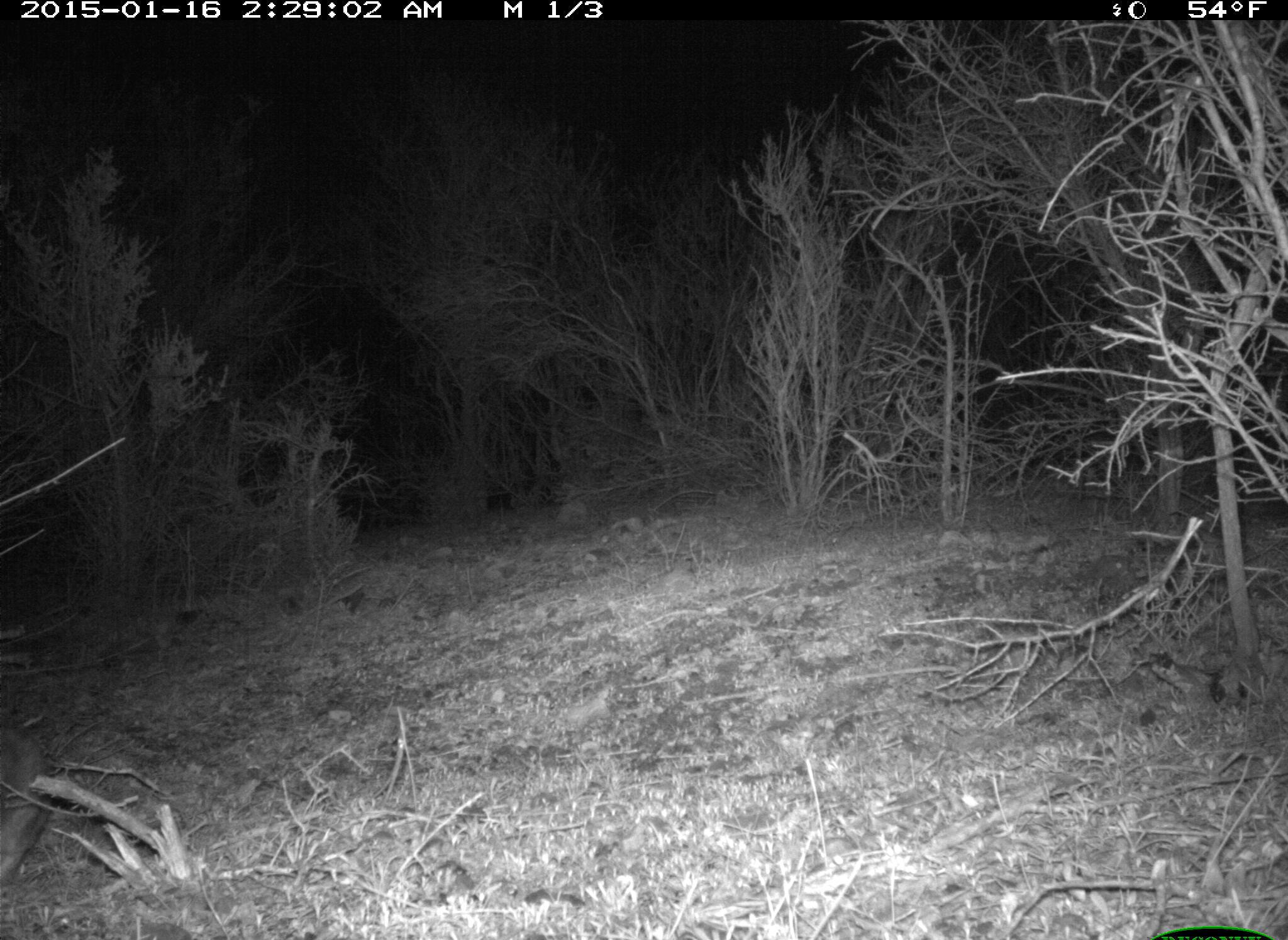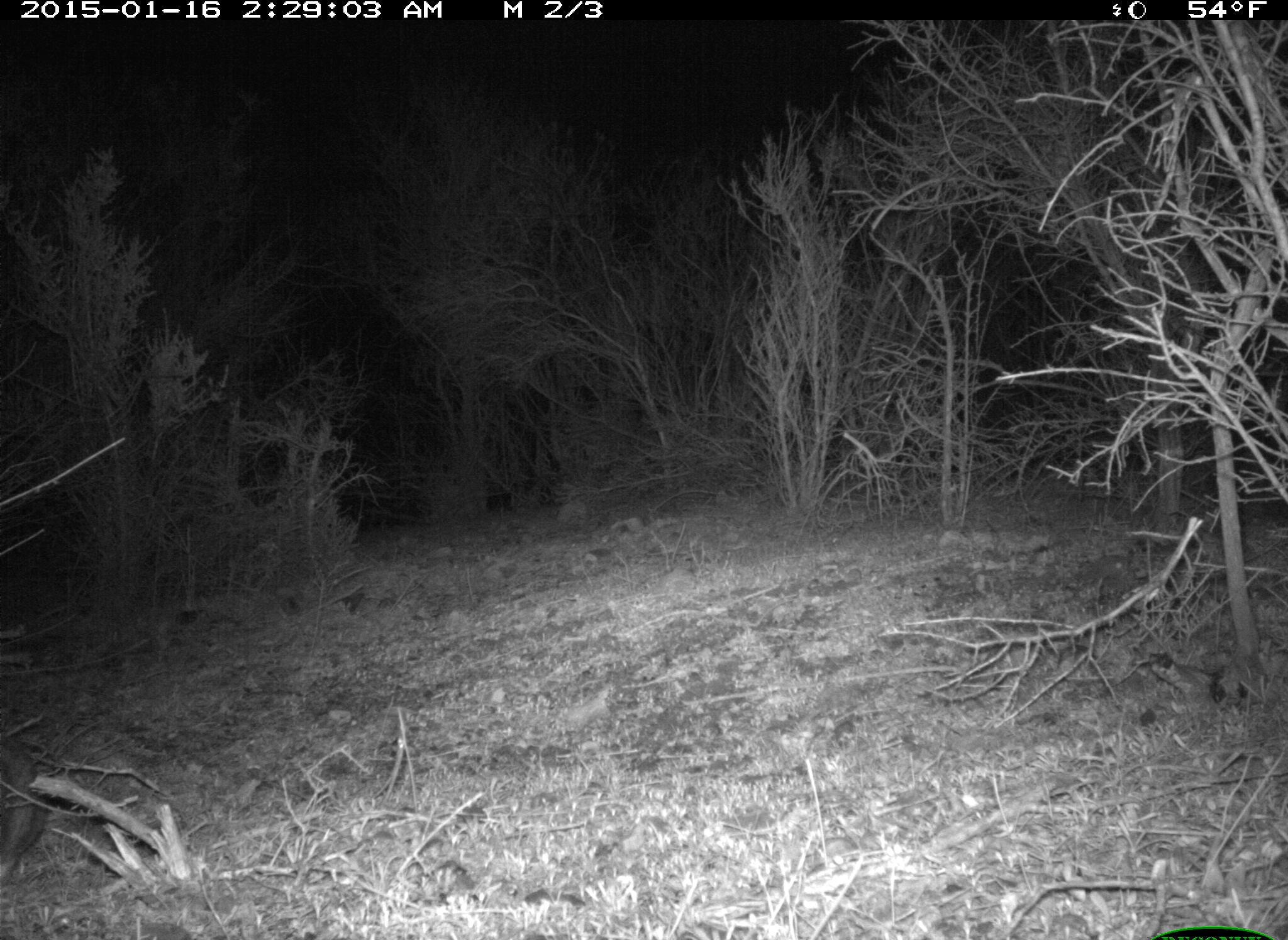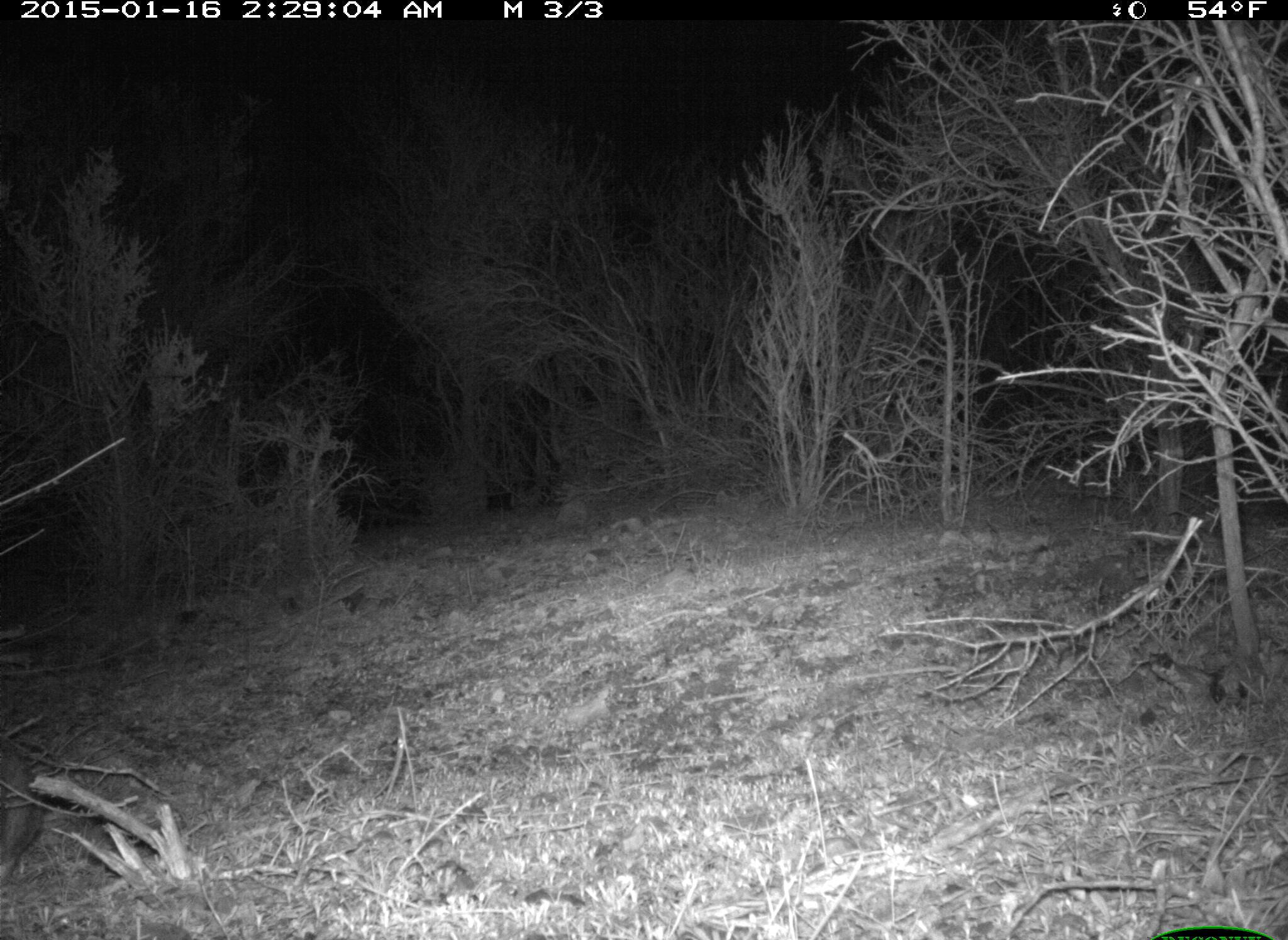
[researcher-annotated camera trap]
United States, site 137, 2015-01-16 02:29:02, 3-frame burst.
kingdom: Animalia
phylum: Chordata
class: Mammalia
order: Lagomorpha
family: Leporidae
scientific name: Leporidae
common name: rabbits and hares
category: rabbit